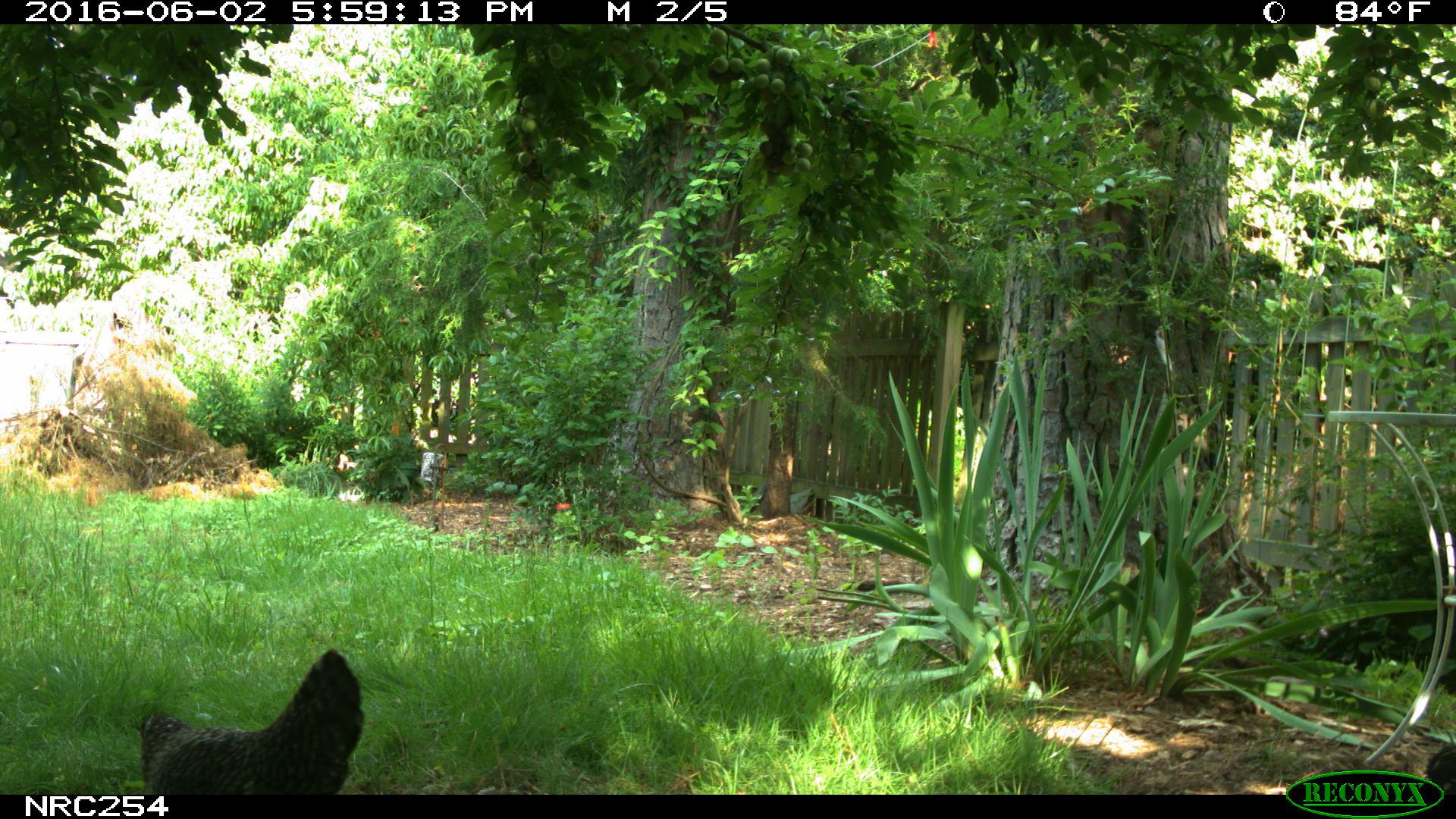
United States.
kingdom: Animalia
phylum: Chordata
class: Aves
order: Galliformes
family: Phasianidae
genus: Gallus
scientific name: Gallus gallus domesticus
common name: domestic chicken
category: Chicken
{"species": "Chicken (domestic chicken) (Gallus gallus domesticus)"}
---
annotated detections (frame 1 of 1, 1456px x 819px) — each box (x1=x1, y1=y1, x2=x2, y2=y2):
Chicken: (x1=101, y1=646, x2=383, y2=796)